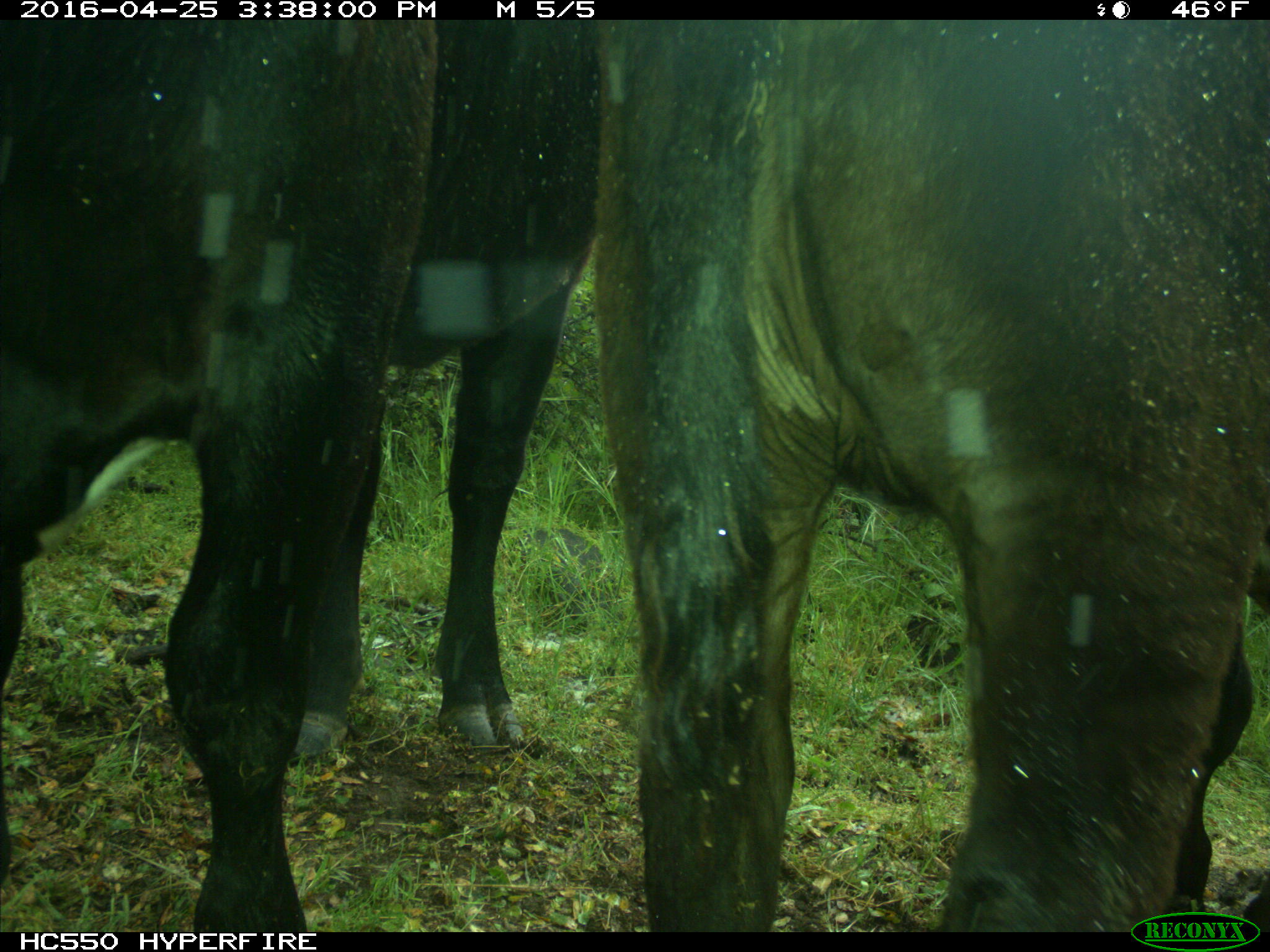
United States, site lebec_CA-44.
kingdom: Animalia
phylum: Chordata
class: Mammalia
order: Artiodactyla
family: Bovidae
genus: Bos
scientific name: Bos taurus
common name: domestic cow